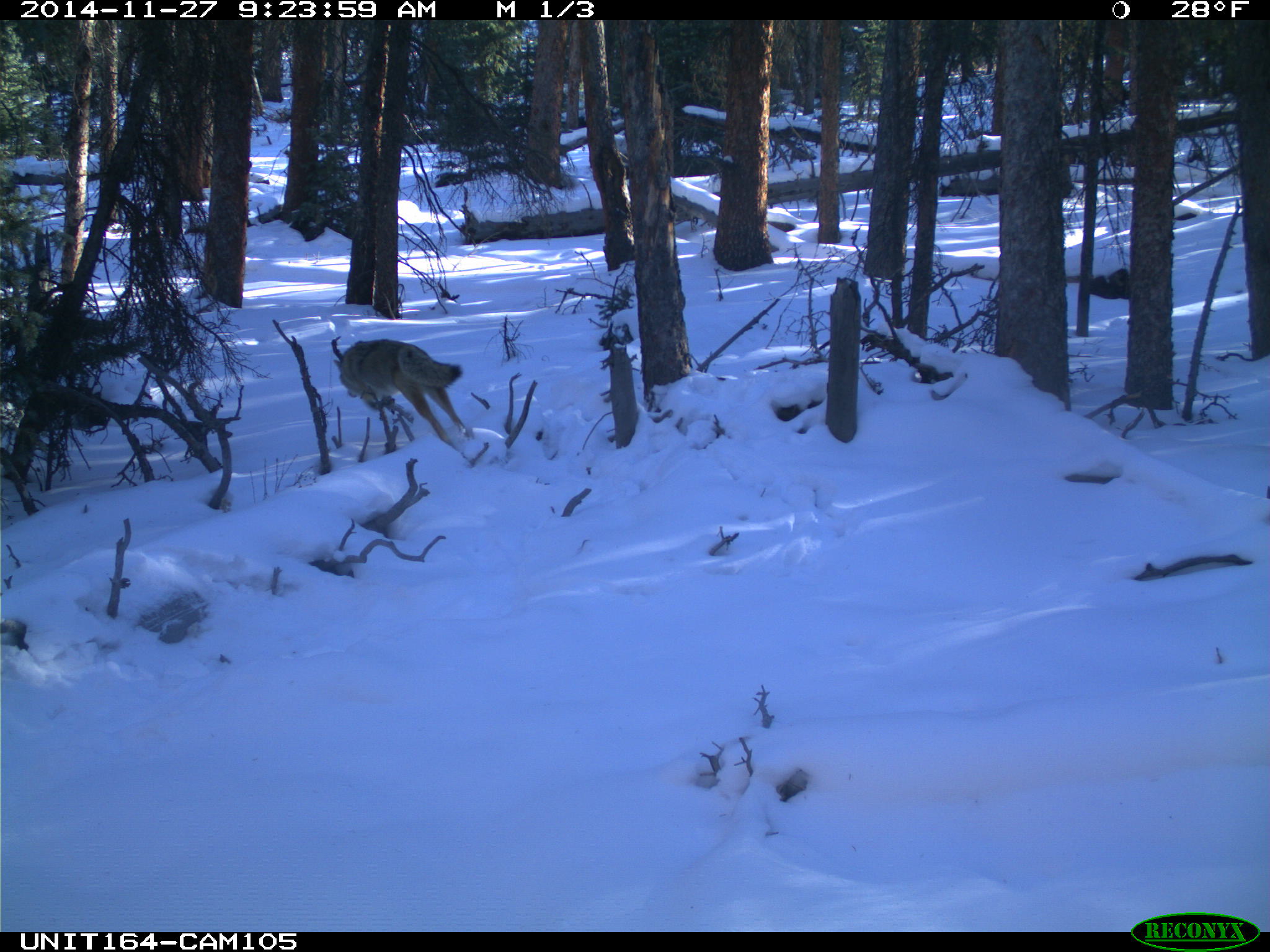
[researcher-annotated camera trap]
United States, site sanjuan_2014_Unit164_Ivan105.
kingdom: Animalia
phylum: Chordata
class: Mammalia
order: Carnivora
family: Canidae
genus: Canis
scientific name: Canis latrans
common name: coyote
Canis latrans (coyote).